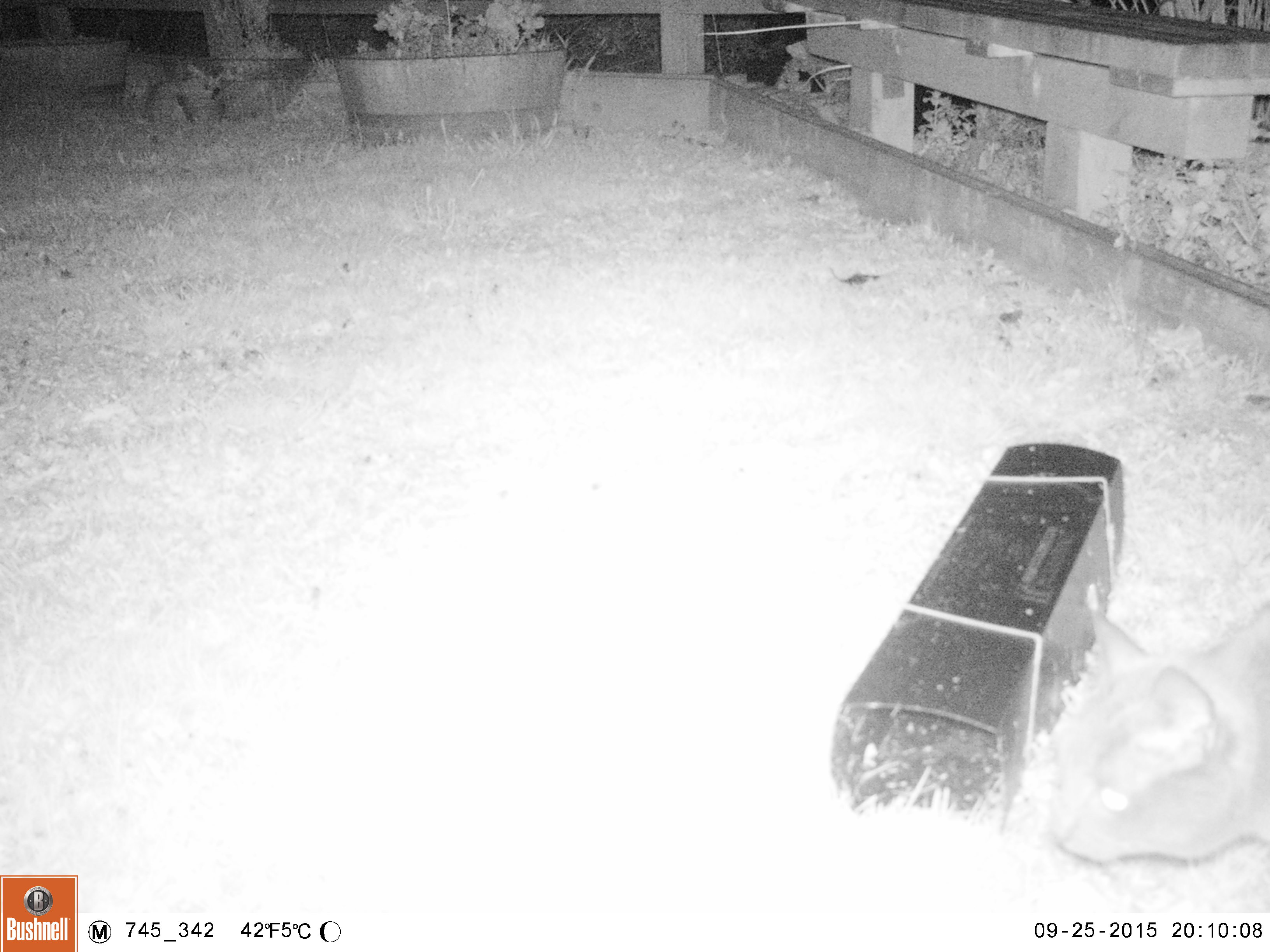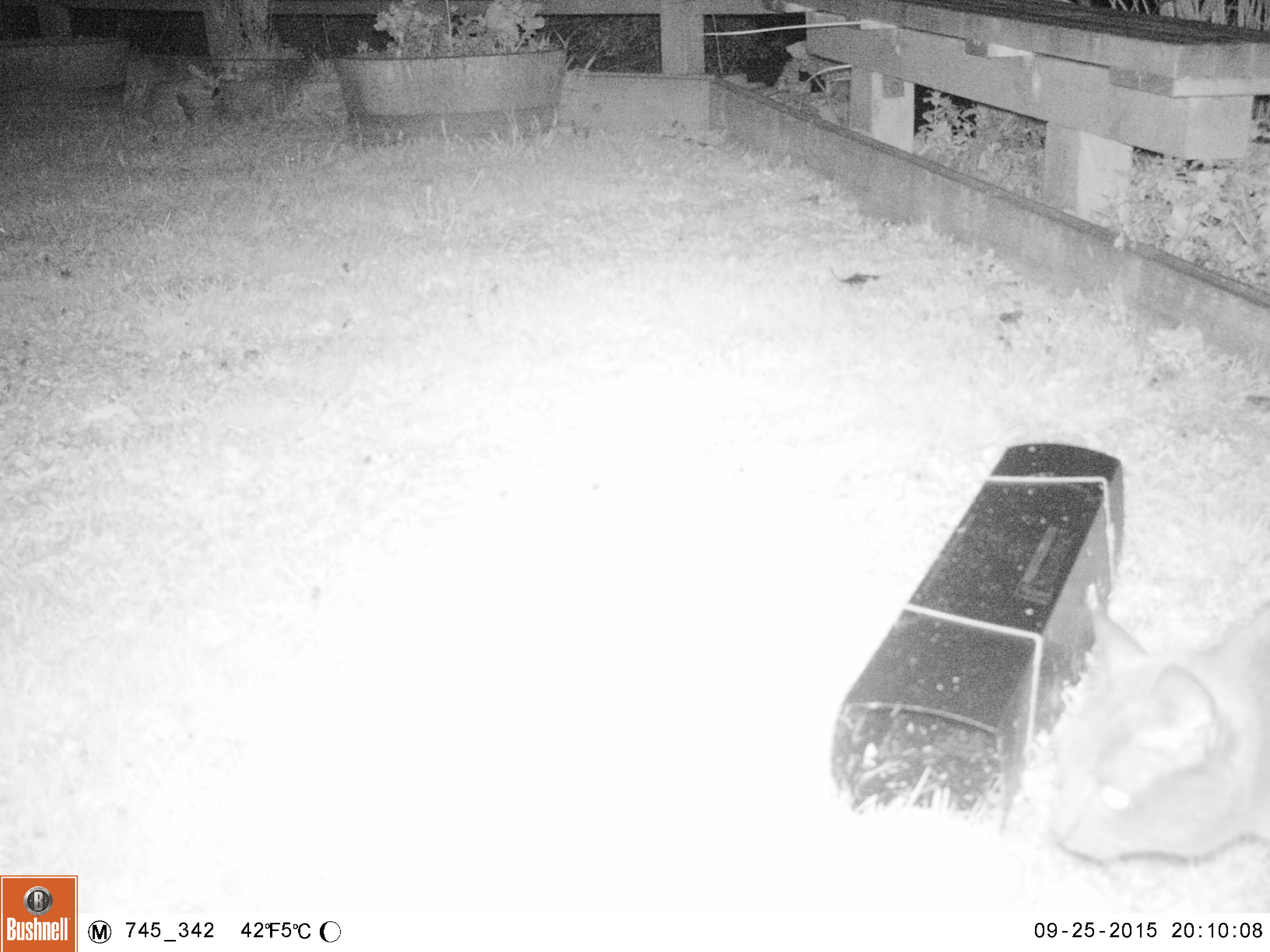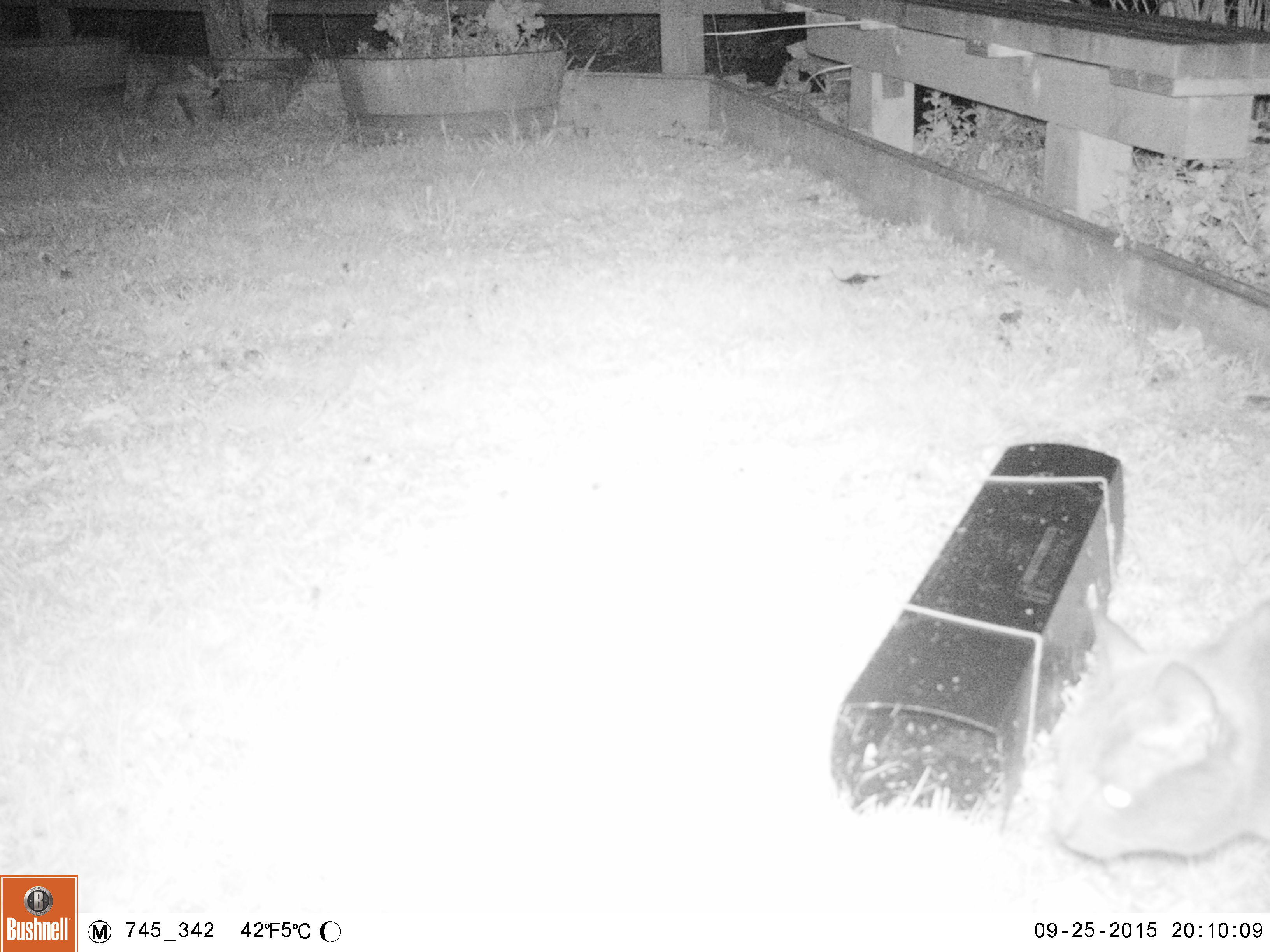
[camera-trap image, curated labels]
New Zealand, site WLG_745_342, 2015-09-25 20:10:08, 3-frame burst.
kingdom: Animalia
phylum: Chordata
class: Mammalia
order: Carnivora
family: Felidae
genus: Felis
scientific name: Felis catus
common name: domestic cat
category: cat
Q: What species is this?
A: Cat (domestic cat) (Felis catus).